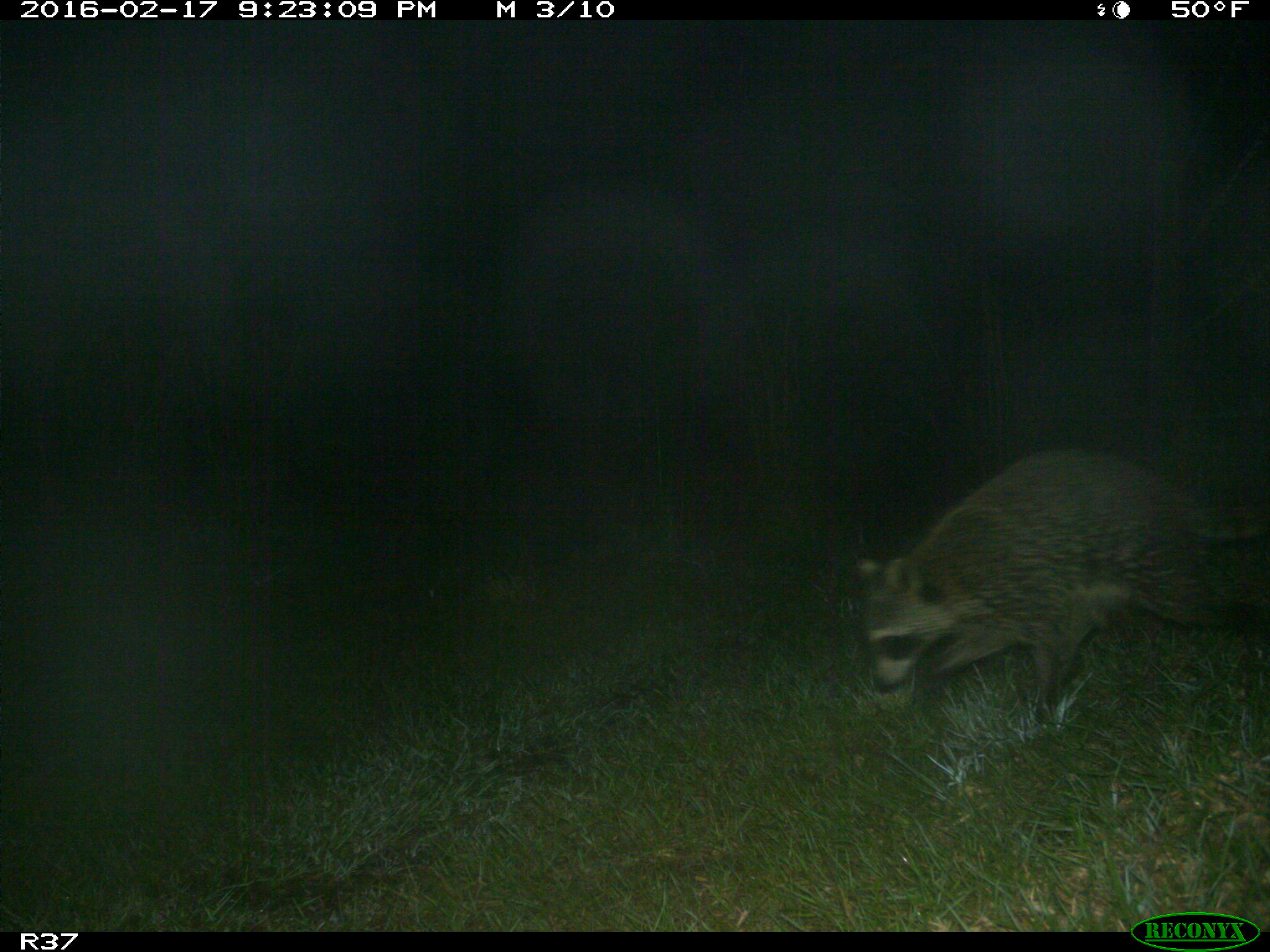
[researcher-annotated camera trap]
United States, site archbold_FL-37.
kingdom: Animalia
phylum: Chordata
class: Mammalia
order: Carnivora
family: Procyonidae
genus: Procyon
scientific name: Procyon lotor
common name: common raccoon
Procyon lotor (common raccoon).